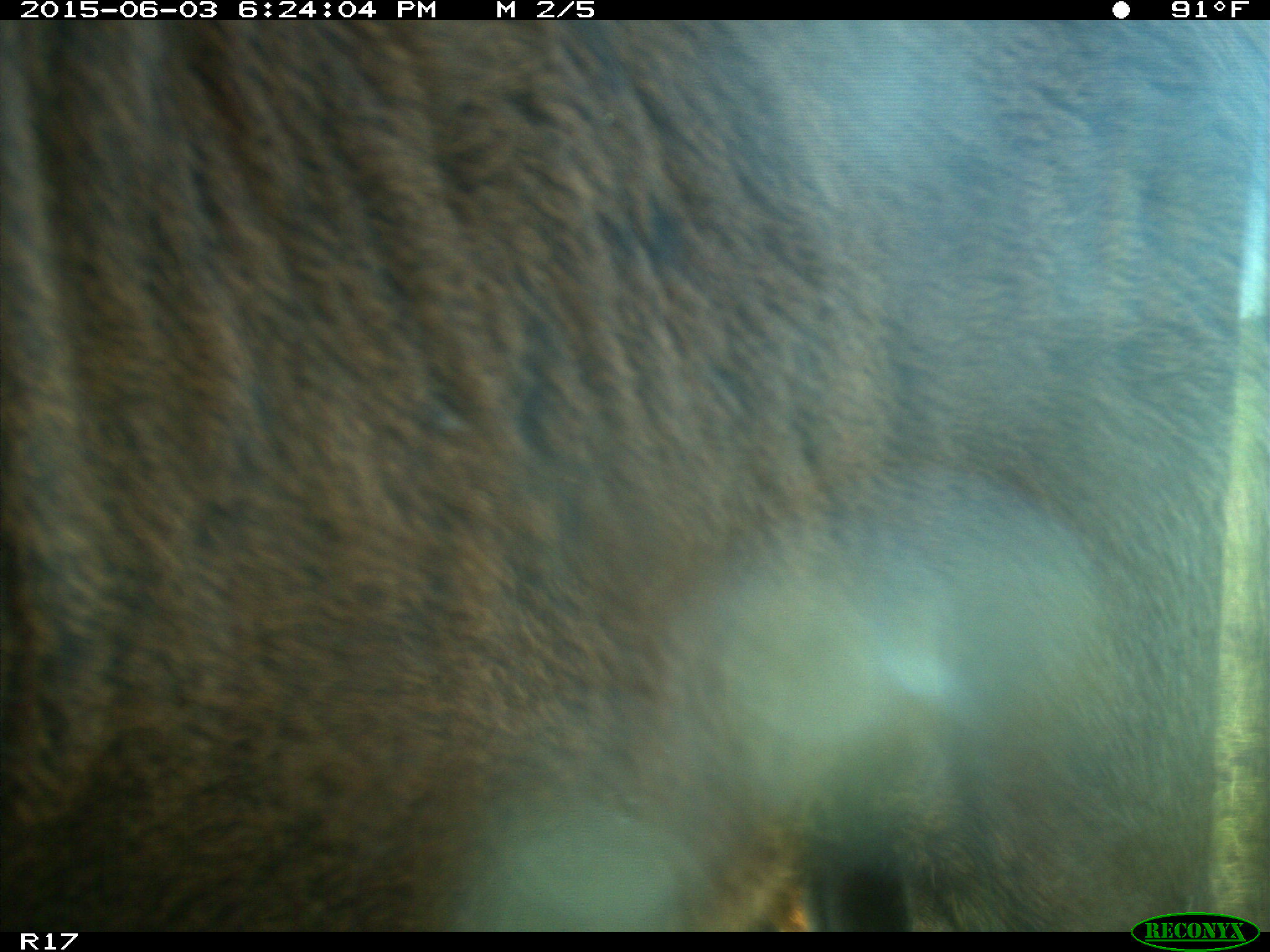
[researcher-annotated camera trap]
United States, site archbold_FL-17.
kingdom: Animalia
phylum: Chordata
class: Mammalia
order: Artiodactyla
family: Bovidae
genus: Bos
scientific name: Bos taurus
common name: domestic cow